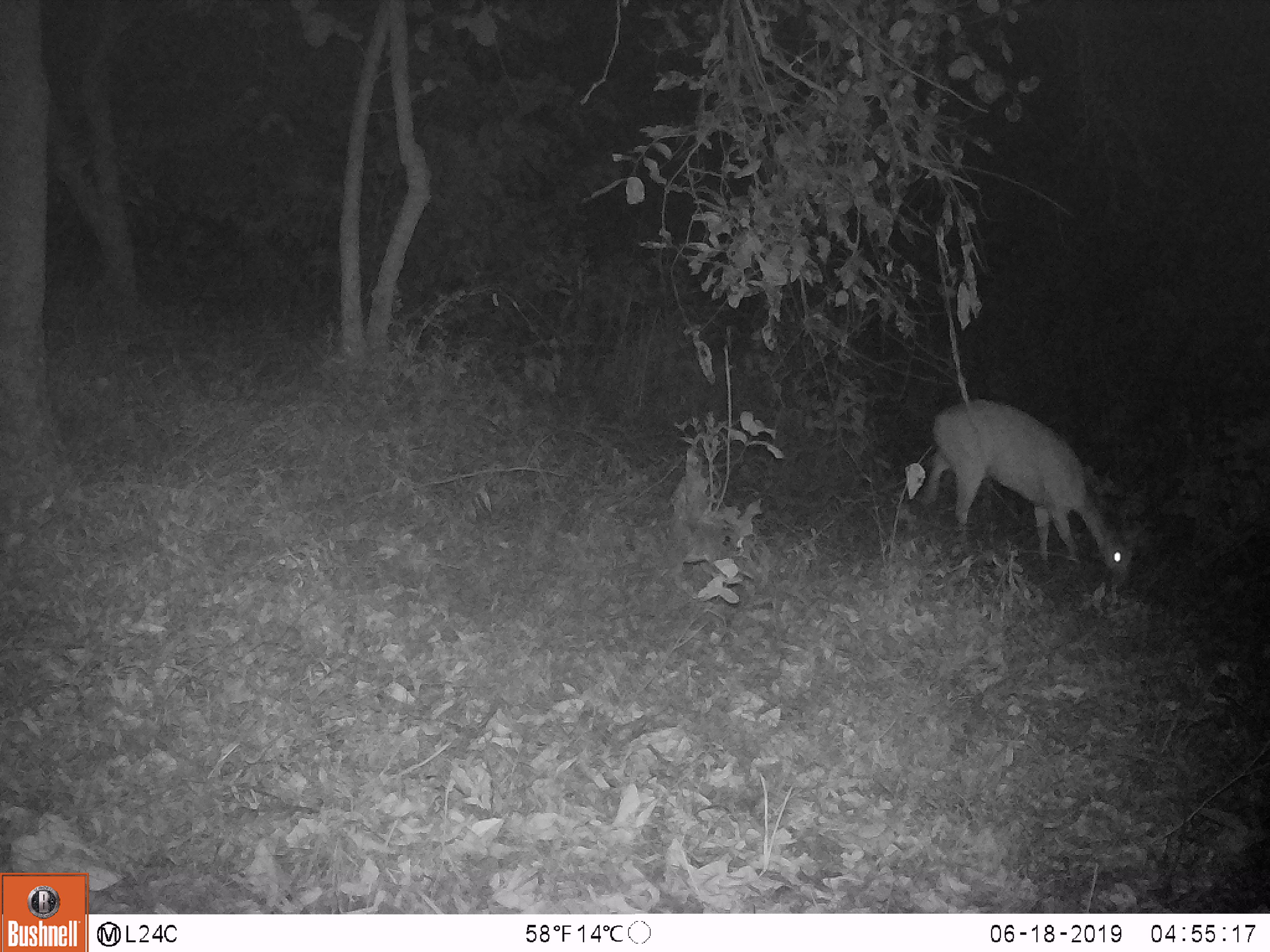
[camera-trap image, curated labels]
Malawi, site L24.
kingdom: Animalia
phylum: Chordata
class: Mammalia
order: Artiodactyla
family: Bovidae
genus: Redunca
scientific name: Redunca arundinum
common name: southern reedbuck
Southern reedbuck (Redunca arundinum), count 1.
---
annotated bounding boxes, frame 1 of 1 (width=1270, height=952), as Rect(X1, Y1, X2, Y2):
southern reedbuck: Rect(915, 389, 1139, 594)